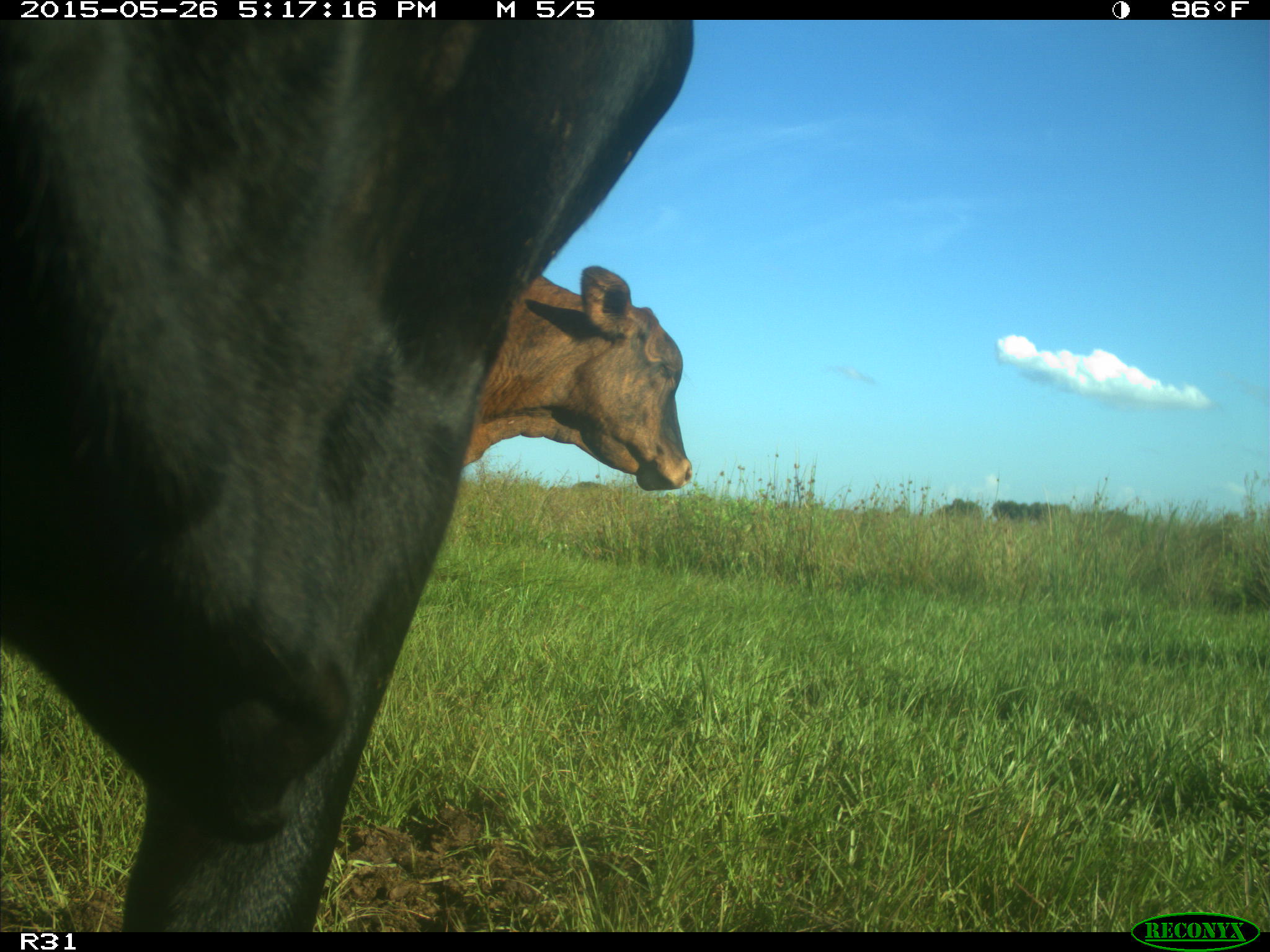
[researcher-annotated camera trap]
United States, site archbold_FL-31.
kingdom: Animalia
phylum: Chordata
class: Mammalia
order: Artiodactyla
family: Bovidae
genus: Bos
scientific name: Bos taurus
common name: domestic cow